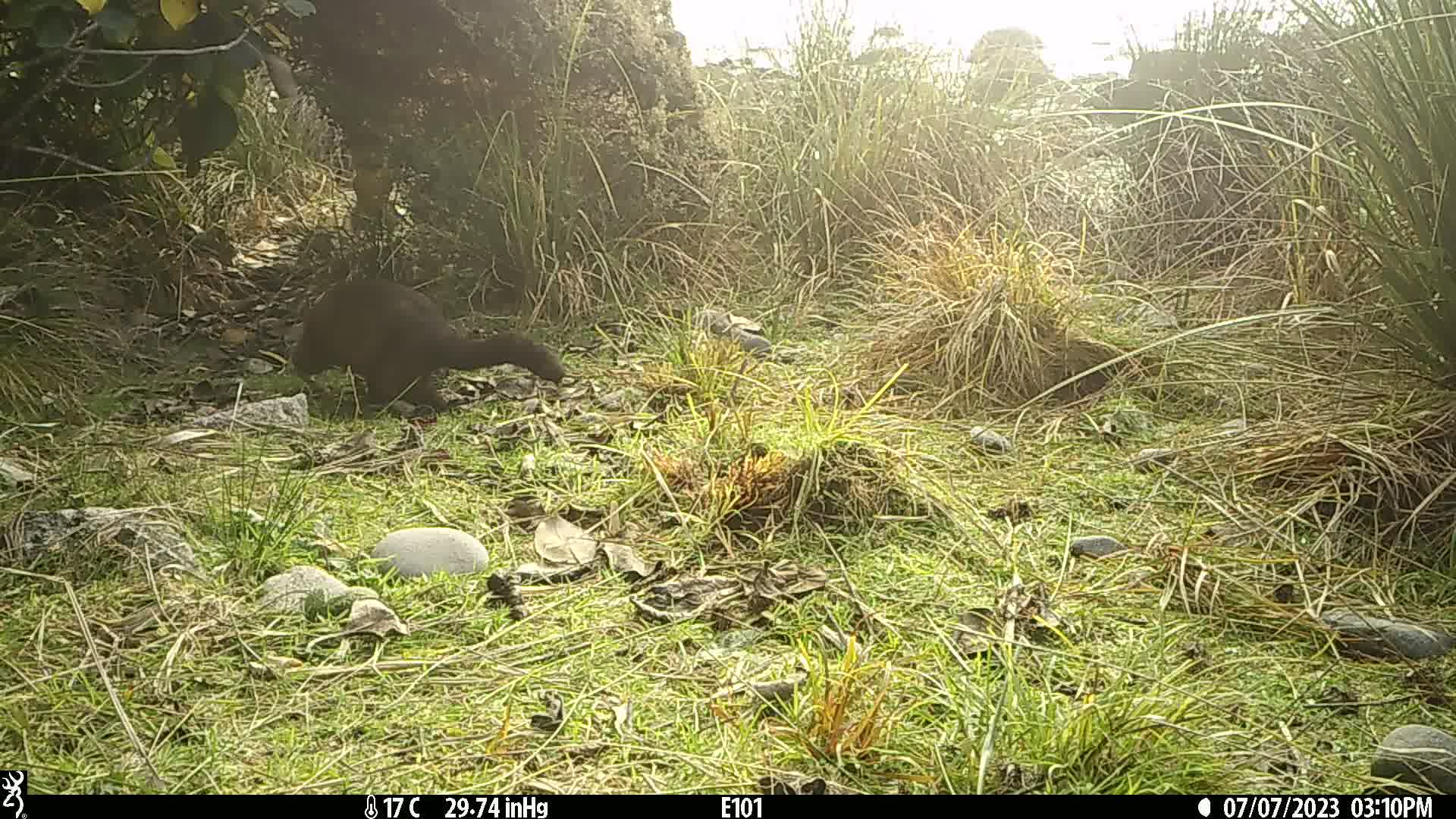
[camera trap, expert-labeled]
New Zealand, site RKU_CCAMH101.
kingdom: Animalia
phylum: Chordata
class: Mammalia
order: Diprotodontia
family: Phalangeridae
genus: Trichosurus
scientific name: Trichosurus vulpecula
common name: common brushtail possum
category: possum